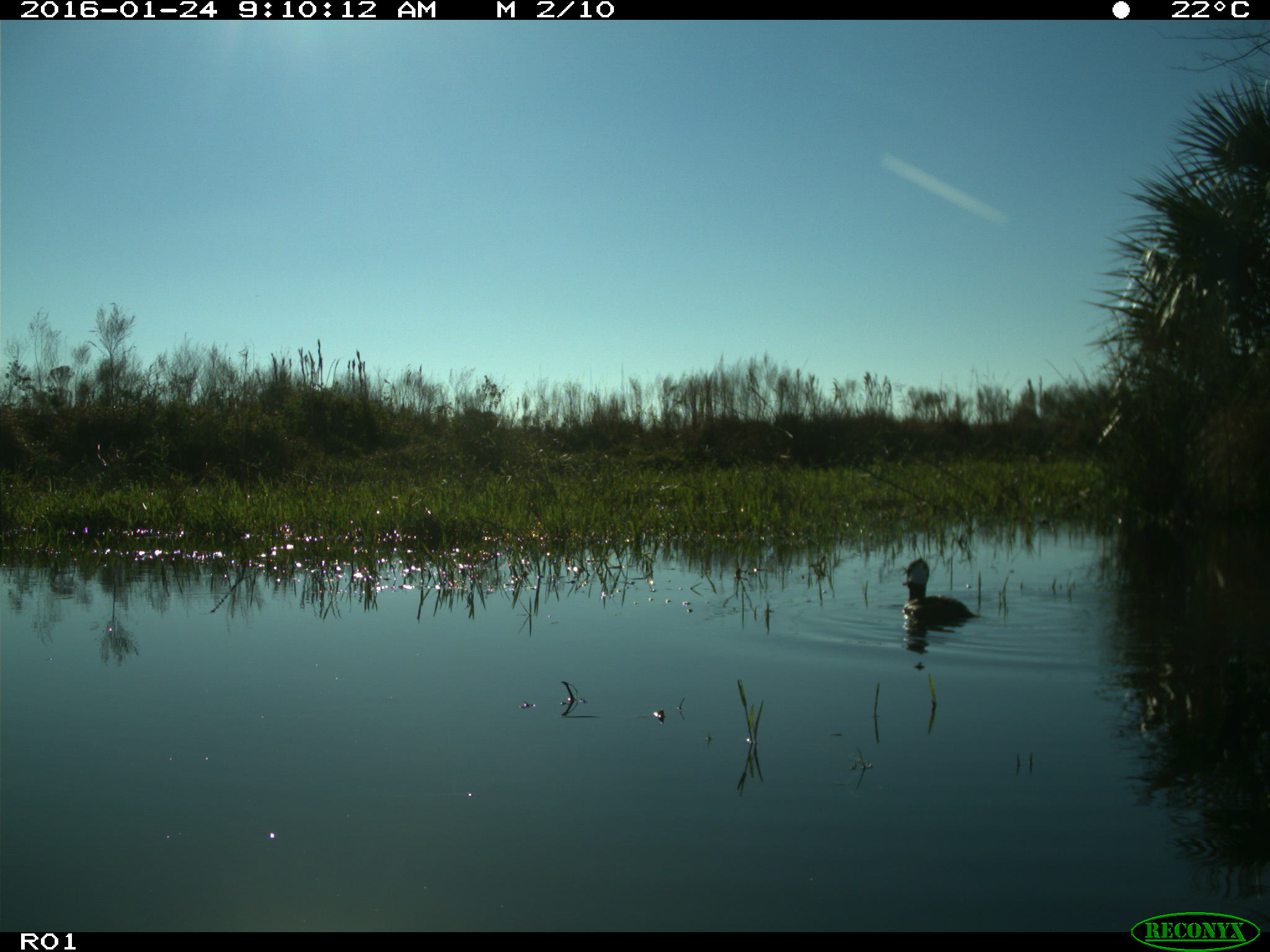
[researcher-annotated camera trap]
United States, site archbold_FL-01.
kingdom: Animalia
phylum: Chordata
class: Aves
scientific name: Aves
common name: birds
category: unidentified bird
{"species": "unidentified bird (birds) (Aves)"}